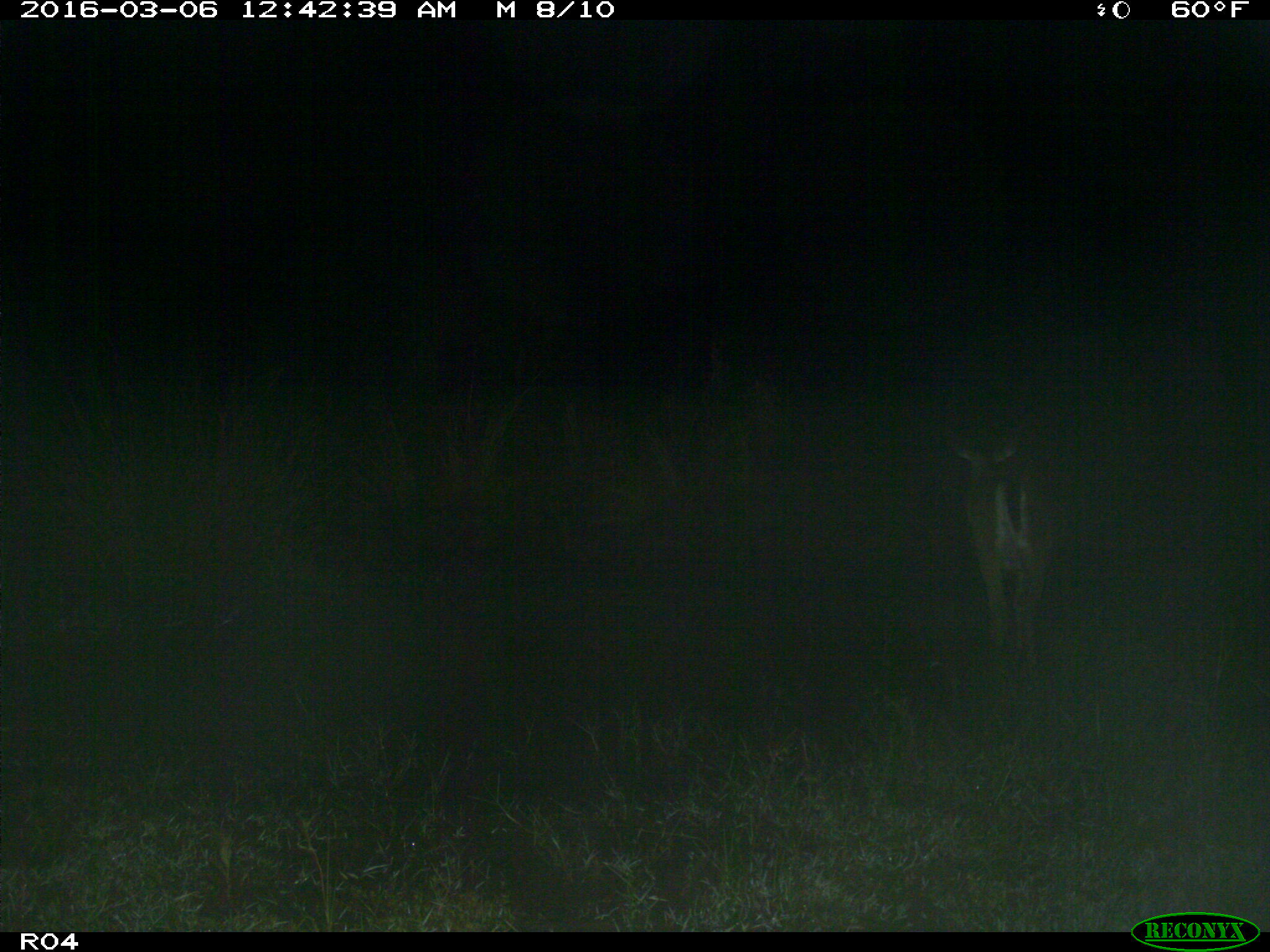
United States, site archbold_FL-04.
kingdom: Animalia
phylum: Chordata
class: Mammalia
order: Artiodactyla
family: Cervidae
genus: Odocoileus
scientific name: Odocoileus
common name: deer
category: unidentified deer